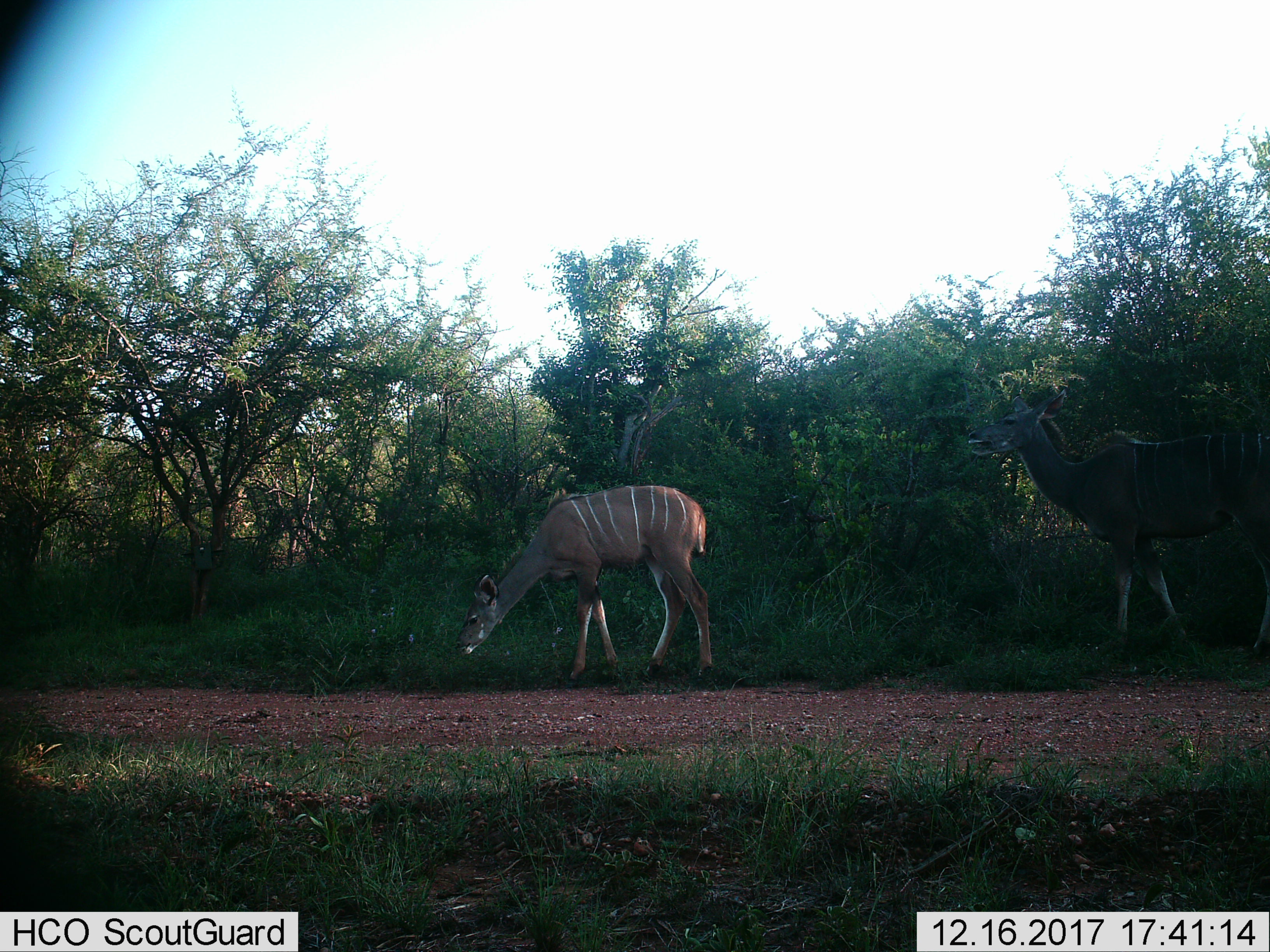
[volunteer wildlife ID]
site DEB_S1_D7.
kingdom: Animalia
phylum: Chordata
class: Mammalia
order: Artiodactyla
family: Bovidae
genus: Tragelaphus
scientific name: Tragelaphus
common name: kudu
Kudu (Tragelaphus), count 2. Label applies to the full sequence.